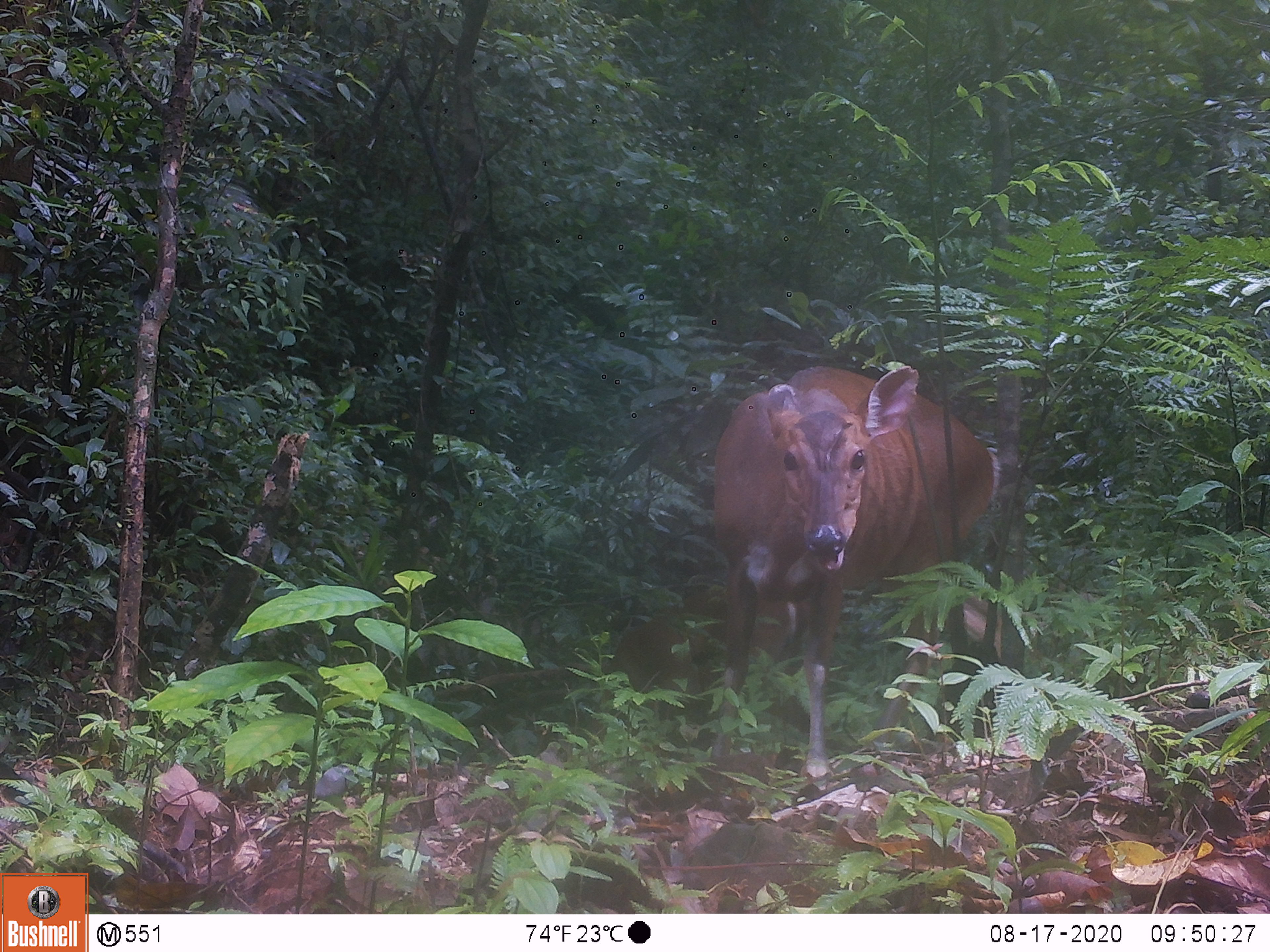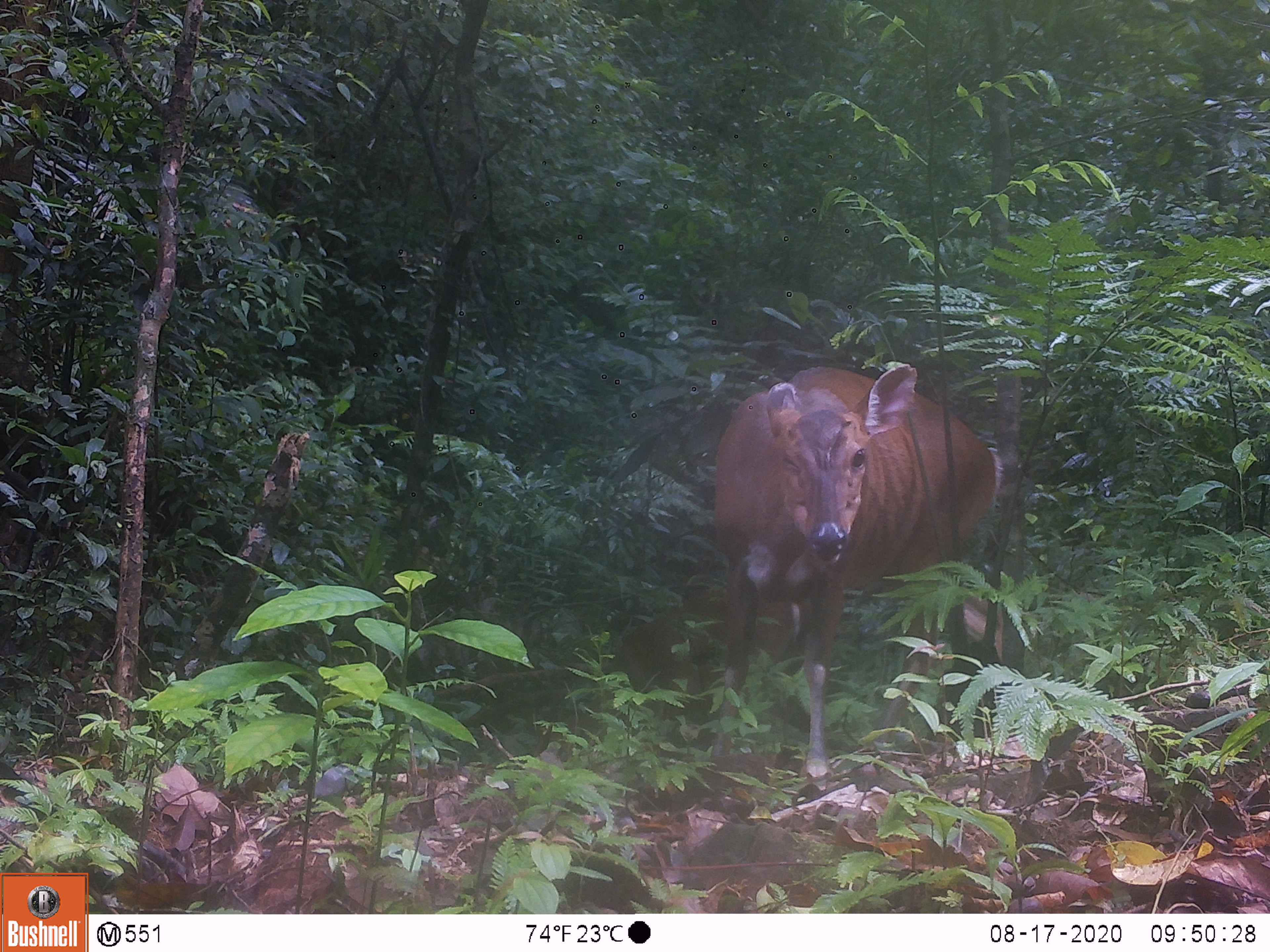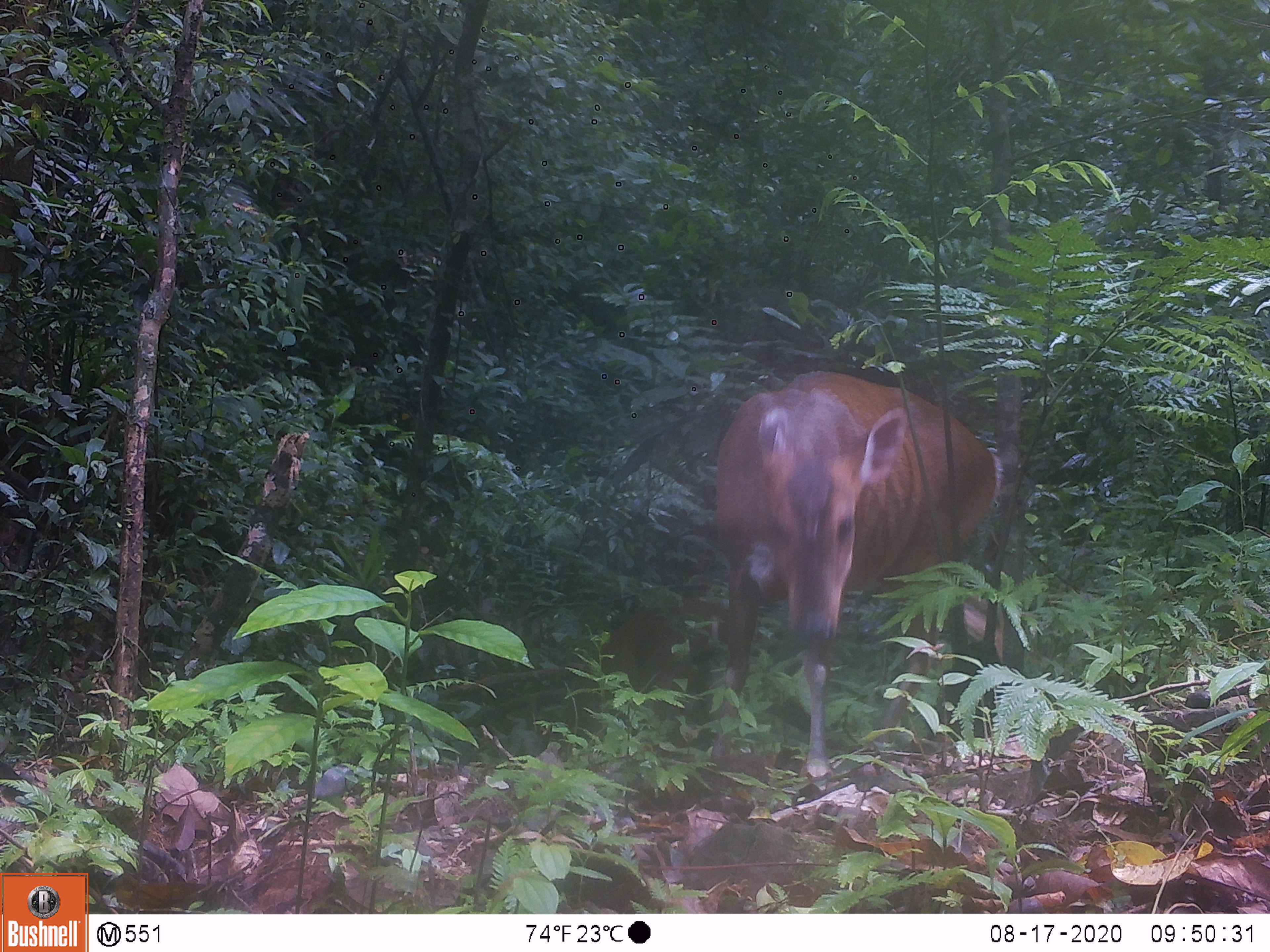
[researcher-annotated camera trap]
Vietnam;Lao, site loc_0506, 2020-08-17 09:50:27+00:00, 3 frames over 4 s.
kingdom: Animalia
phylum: Chordata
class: Mammalia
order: Artiodactyla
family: Cervidae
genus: Muntiacus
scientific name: Muntiacus vuquangensis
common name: large-antlered muntjac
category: large antlered muntjac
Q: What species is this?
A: Large antlered muntjac (large-antlered muntjac) (Muntiacus vuquangensis).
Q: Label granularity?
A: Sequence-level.